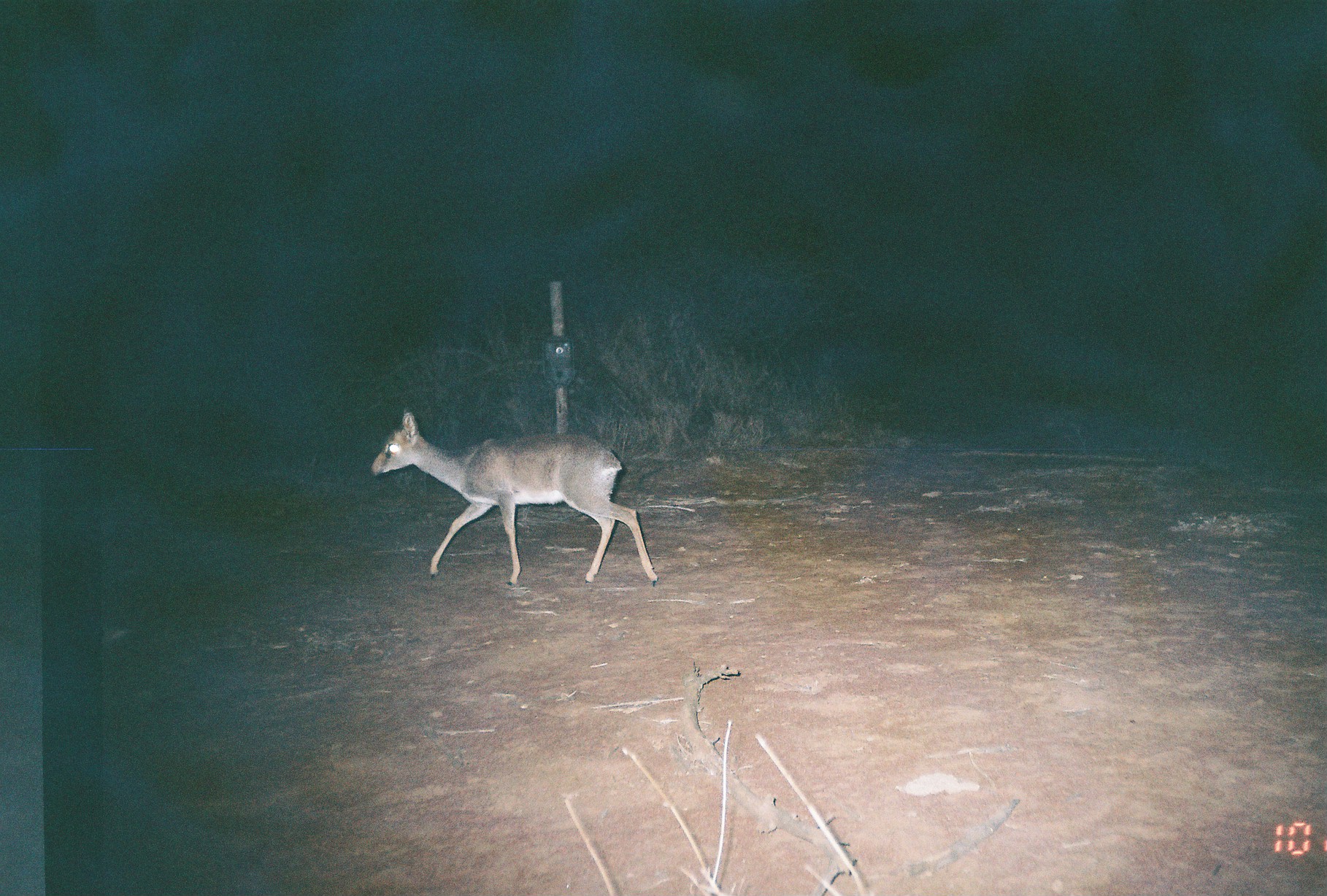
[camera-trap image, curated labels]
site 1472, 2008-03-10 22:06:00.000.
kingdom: Animalia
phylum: Chordata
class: Mammalia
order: Artiodactyla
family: Bovidae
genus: Madoqua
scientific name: Madoqua guentheri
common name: günther's dik-dik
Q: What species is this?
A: Madoqua guentheri (günther's dik-dik).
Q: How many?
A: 1.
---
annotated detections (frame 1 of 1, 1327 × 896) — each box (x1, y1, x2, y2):
madoqua guentheri: (367, 405, 660, 588)